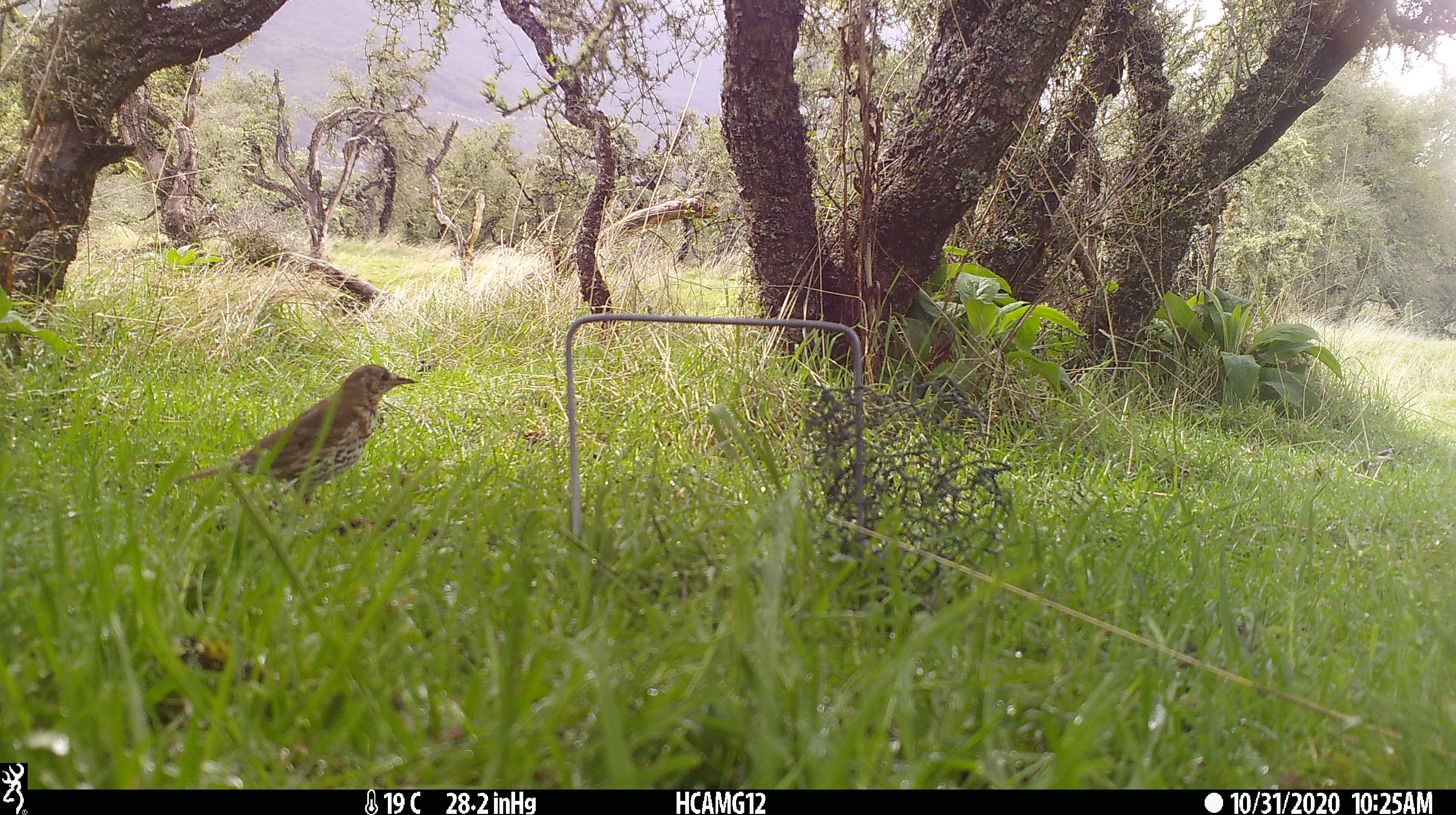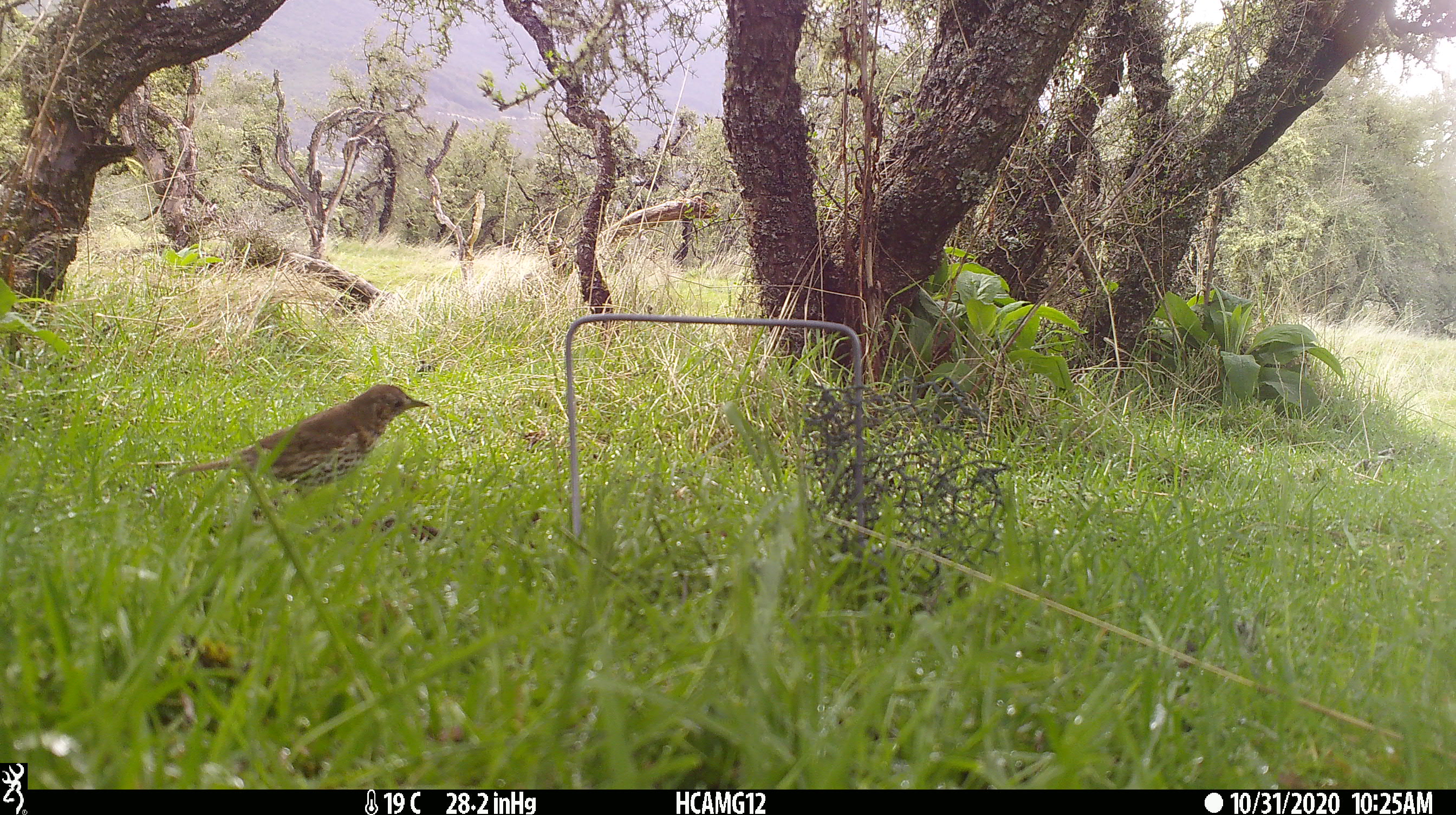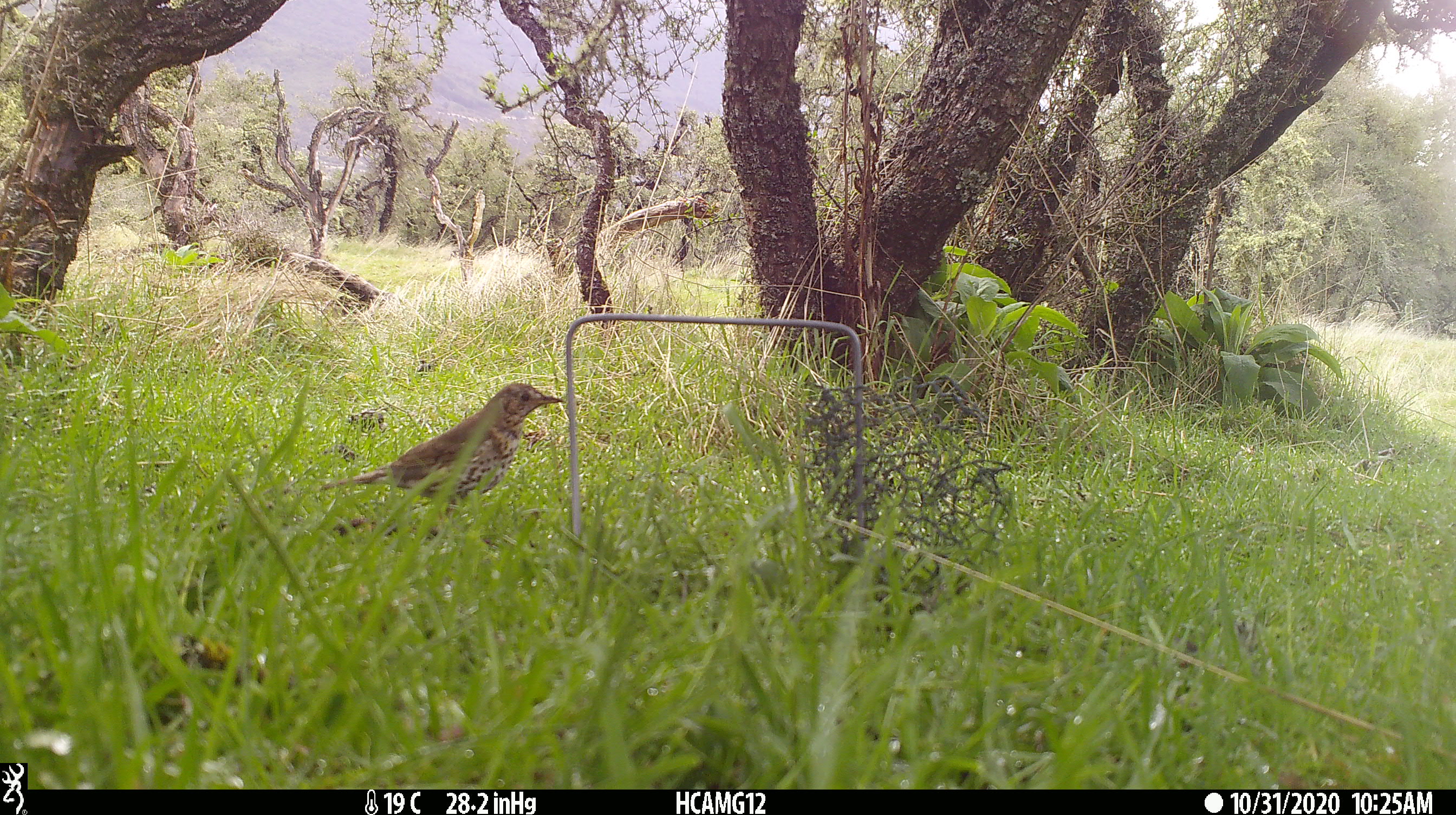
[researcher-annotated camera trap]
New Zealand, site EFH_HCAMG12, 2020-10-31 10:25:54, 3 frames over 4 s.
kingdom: Animalia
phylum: Chordata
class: Aves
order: Passeriformes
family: Turdidae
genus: Turdus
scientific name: Turdus philomelos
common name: song thrush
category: thrush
Thrush (song thrush) (Turdus philomelos).